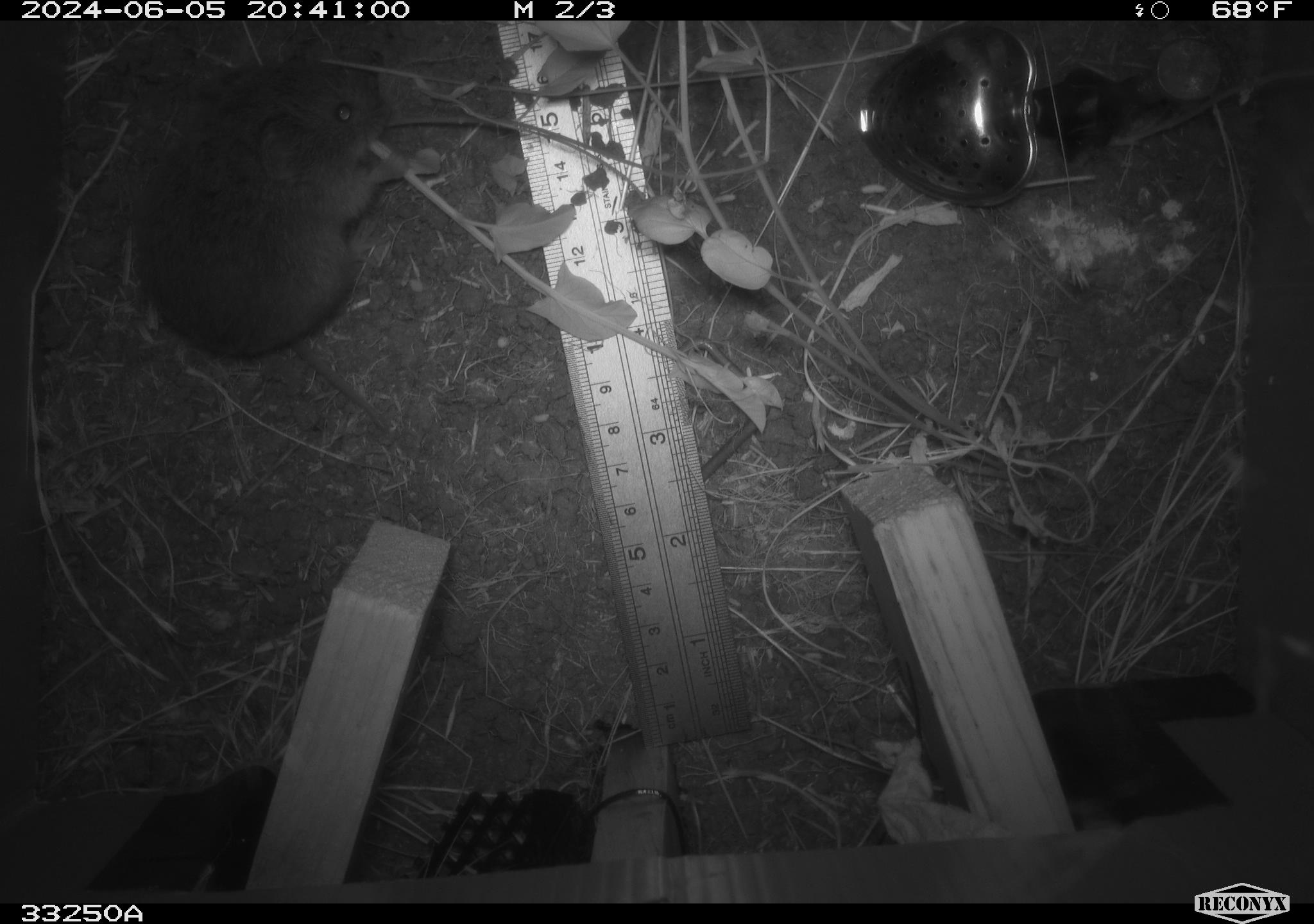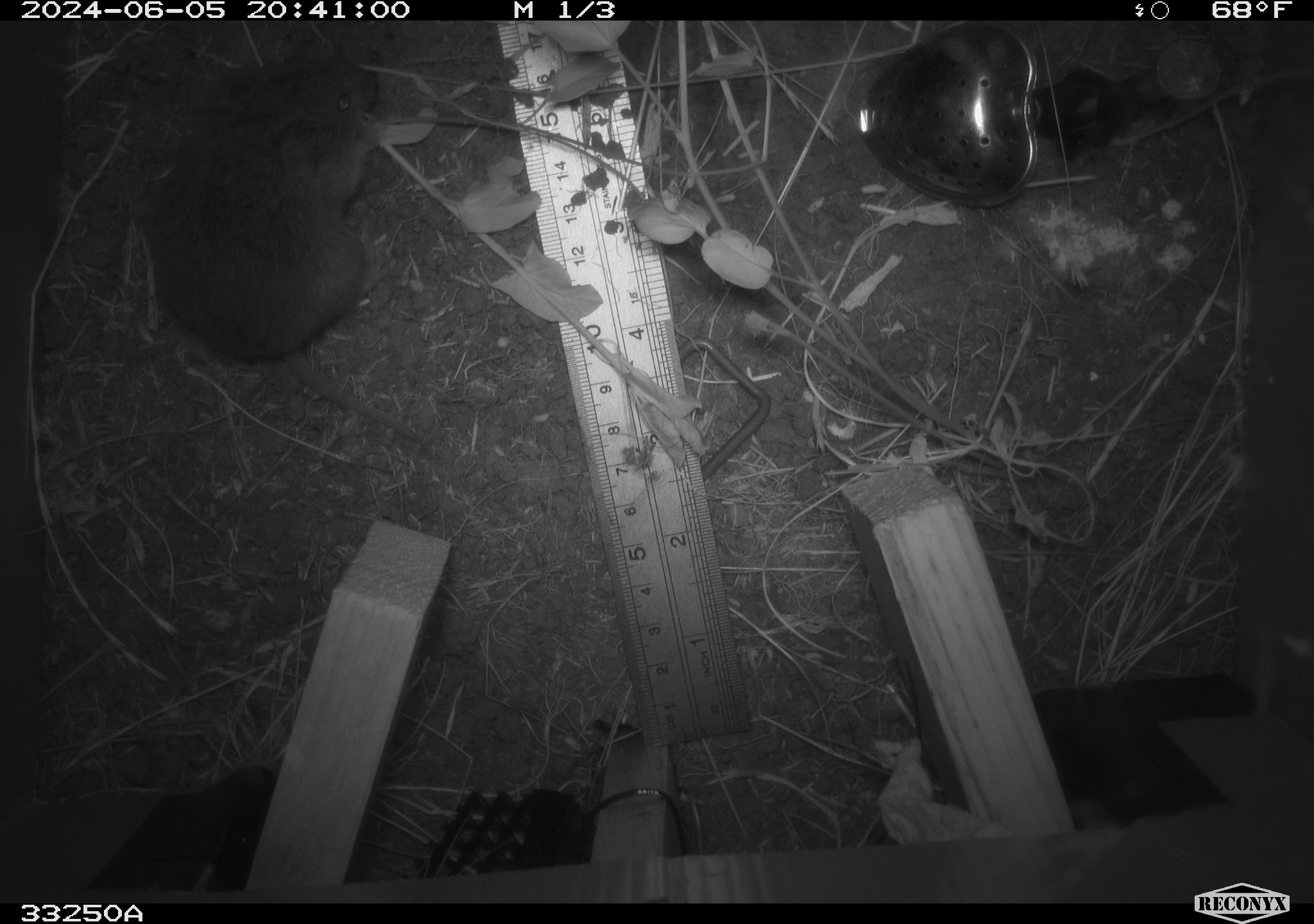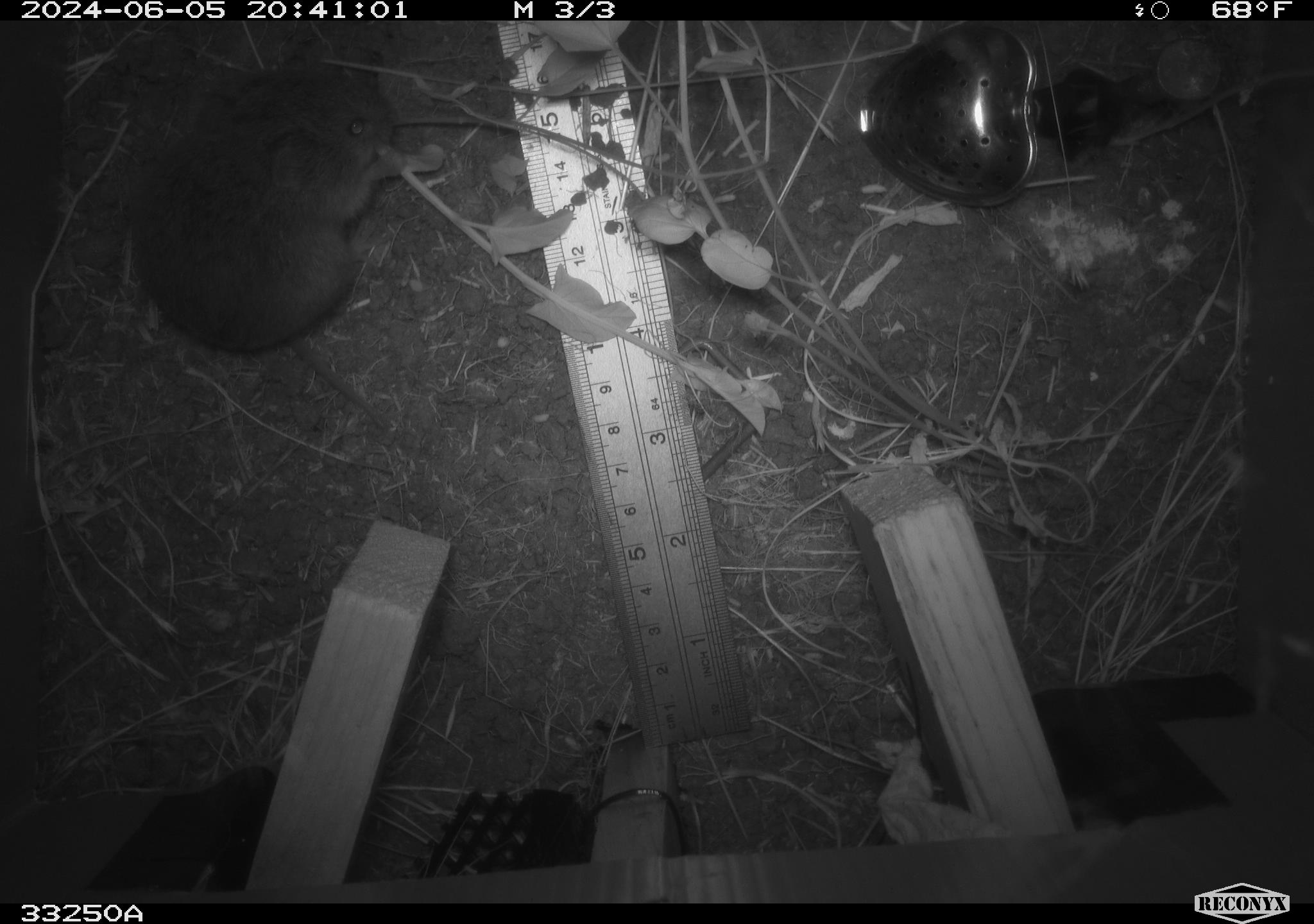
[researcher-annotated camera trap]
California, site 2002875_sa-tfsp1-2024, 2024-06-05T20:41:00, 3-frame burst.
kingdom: Animalia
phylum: Chordata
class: Mammalia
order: Rodentia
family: Cricetidae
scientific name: Arvicolinae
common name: voles, lemmings, and muskrats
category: arvicolinae subfamily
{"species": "arvicolinae subfamily (voles, lemmings, and muskrats) (Arvicolinae)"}